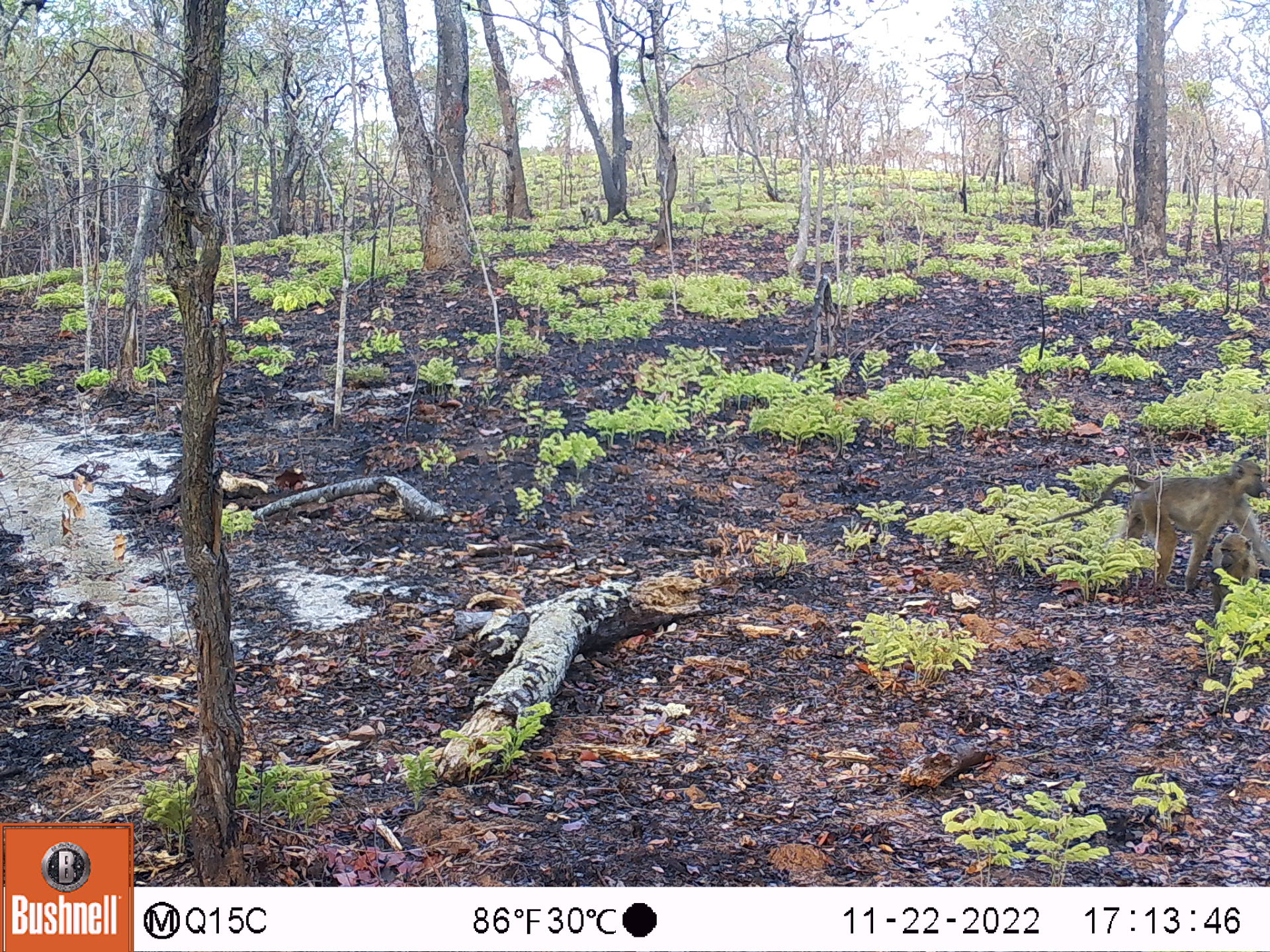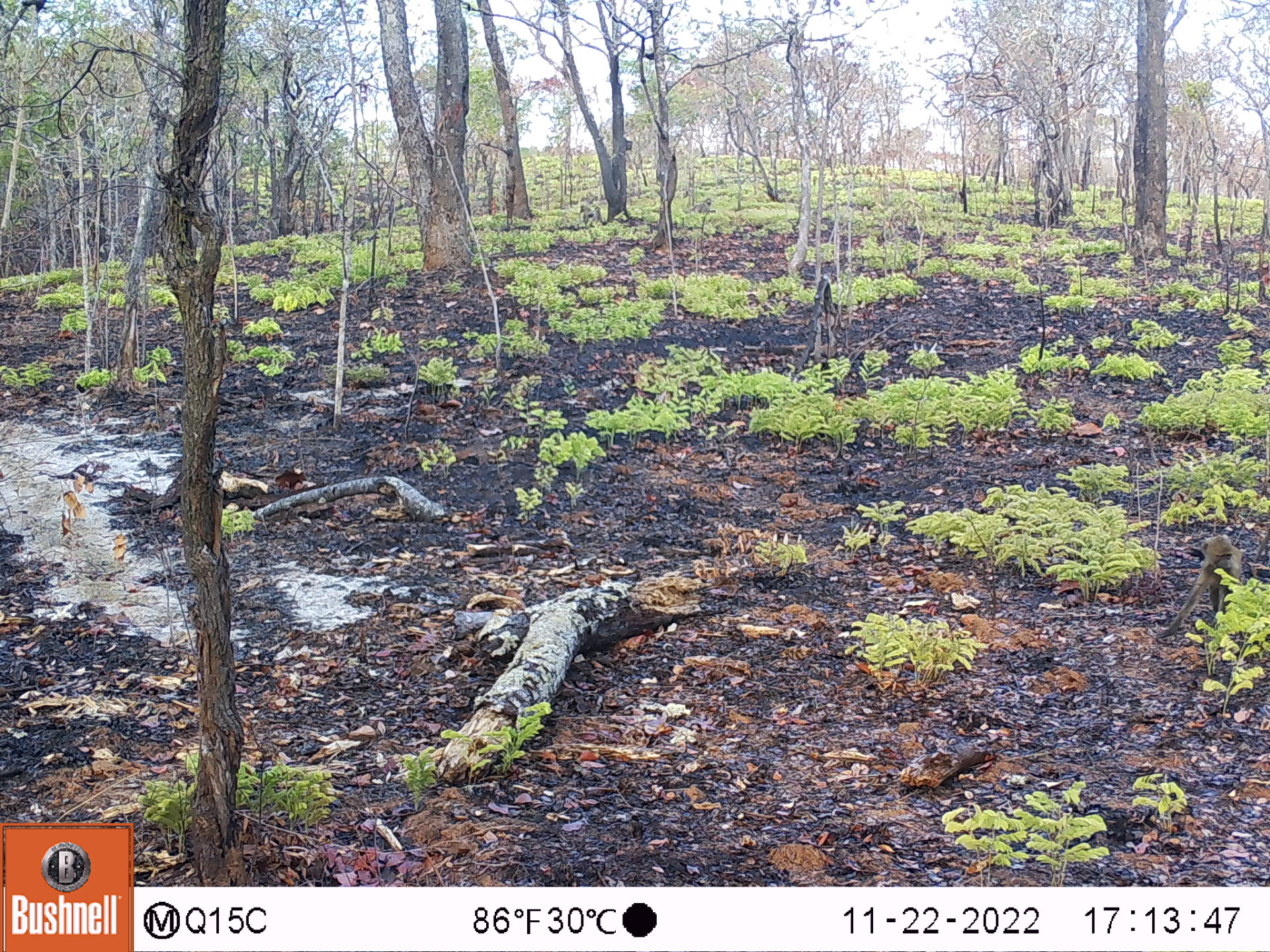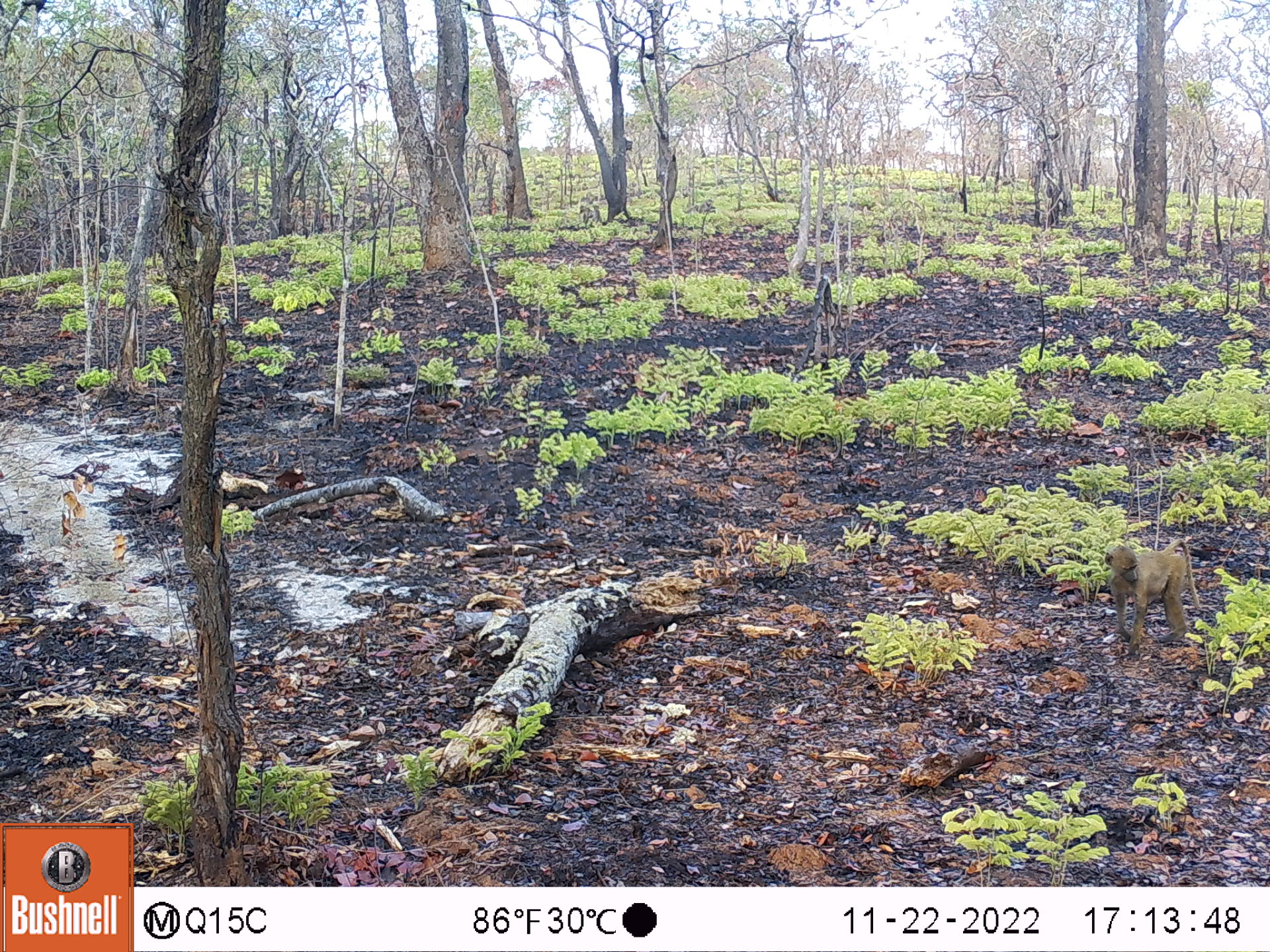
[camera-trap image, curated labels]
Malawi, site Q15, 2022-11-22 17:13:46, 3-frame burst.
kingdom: Animalia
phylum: Chordata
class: Mammalia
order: Primates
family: Cercopithecidae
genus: Papio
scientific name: Papio cynocephalus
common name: yellow baboon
Yellow baboon (Papio cynocephalus), count 3.